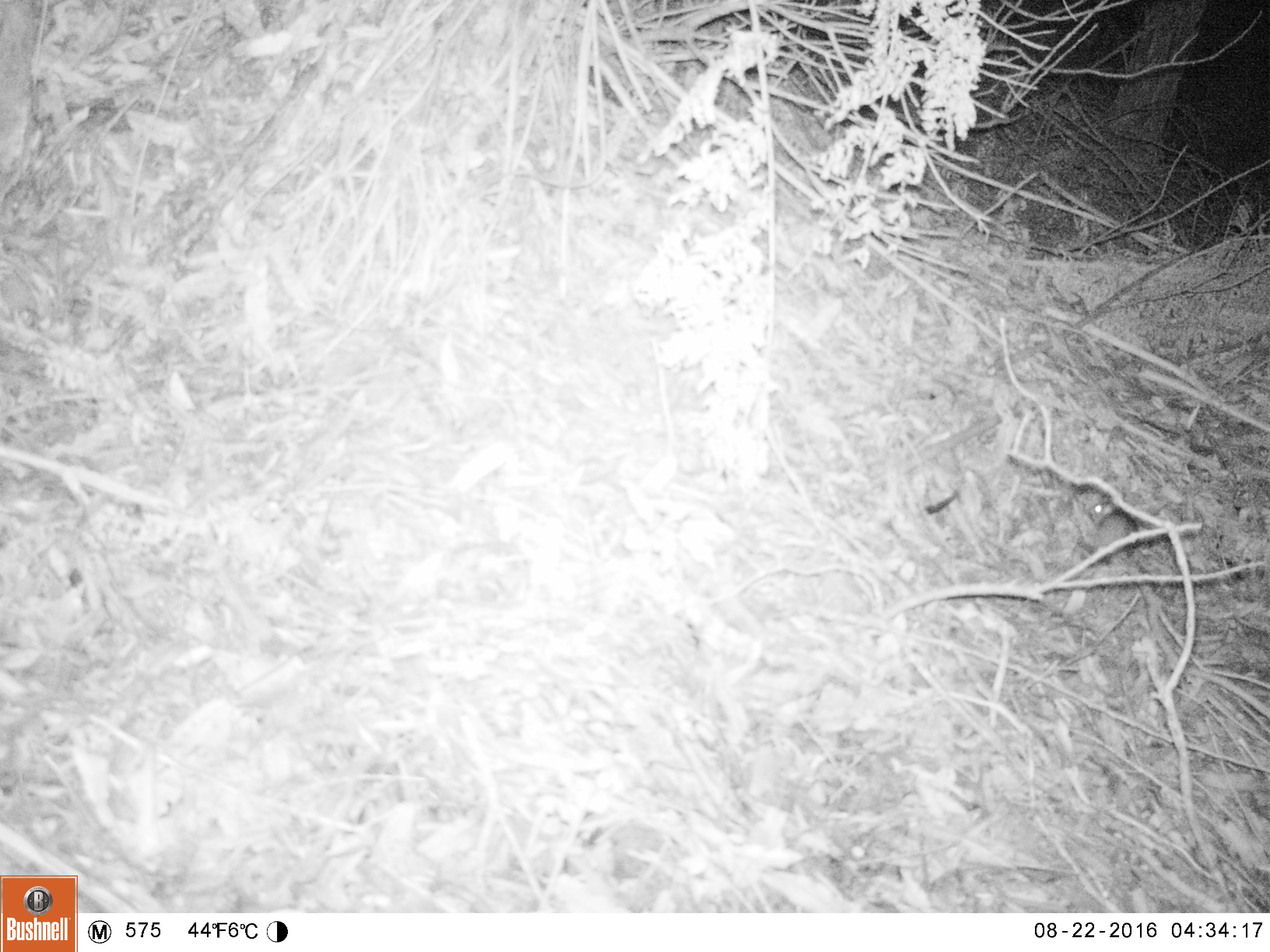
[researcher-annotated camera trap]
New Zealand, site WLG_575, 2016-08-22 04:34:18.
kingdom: Animalia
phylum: Chordata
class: Mammalia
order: Rodentia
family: Muridae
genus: Rattus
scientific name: Rattus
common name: rat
Rat (Rattus).